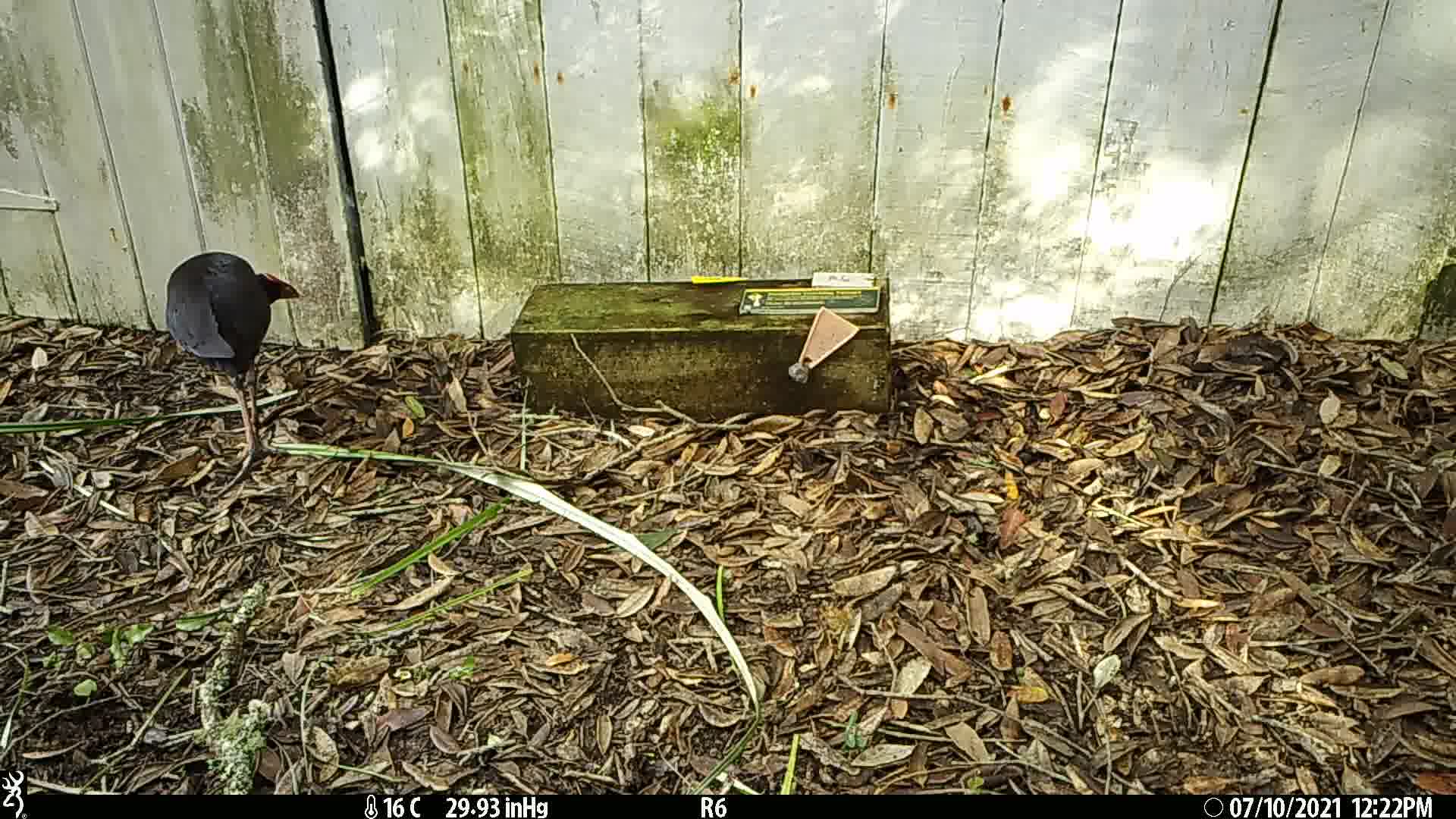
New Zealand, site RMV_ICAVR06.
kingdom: Animalia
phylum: Chordata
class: Aves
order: Gruiformes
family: Rallidae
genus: Porphyrio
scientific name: Porphyrio melanotus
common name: australasian swamphen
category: pukeko